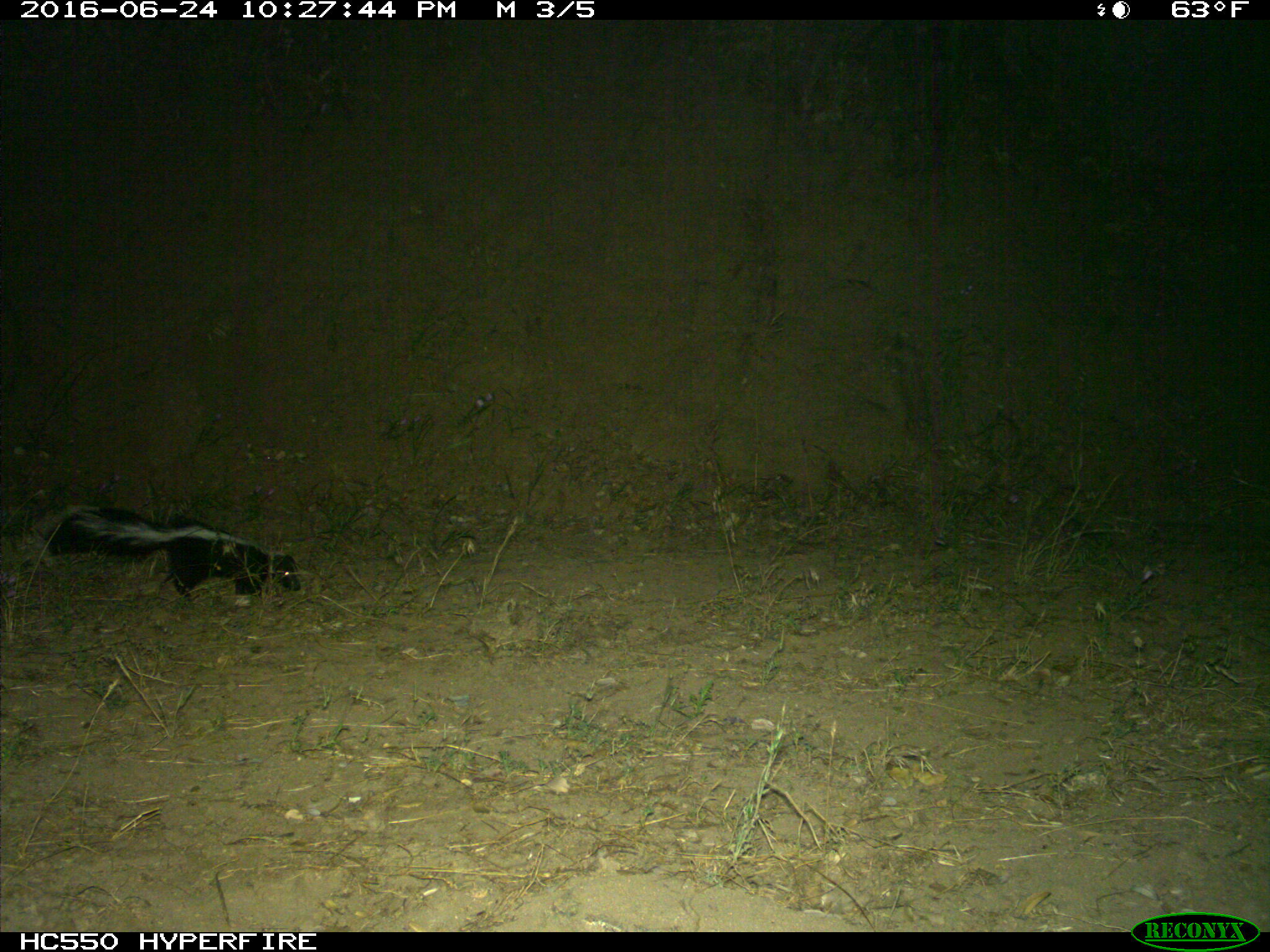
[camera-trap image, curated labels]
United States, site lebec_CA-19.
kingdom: Animalia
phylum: Chordata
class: Mammalia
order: Carnivora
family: Mephitidae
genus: Mephitis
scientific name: Mephitis mephitis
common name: striped skunk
Mephitis mephitis (striped skunk).